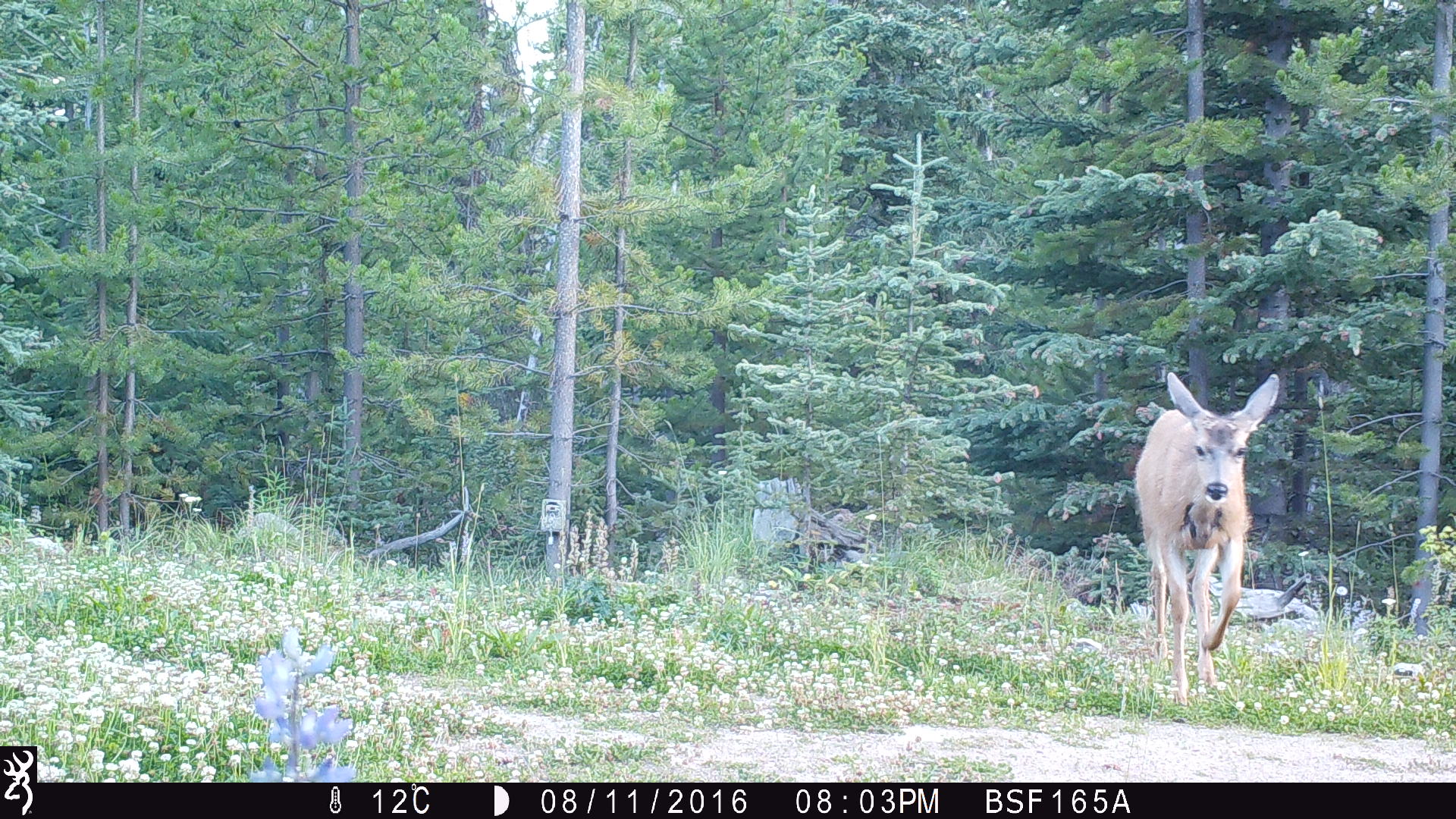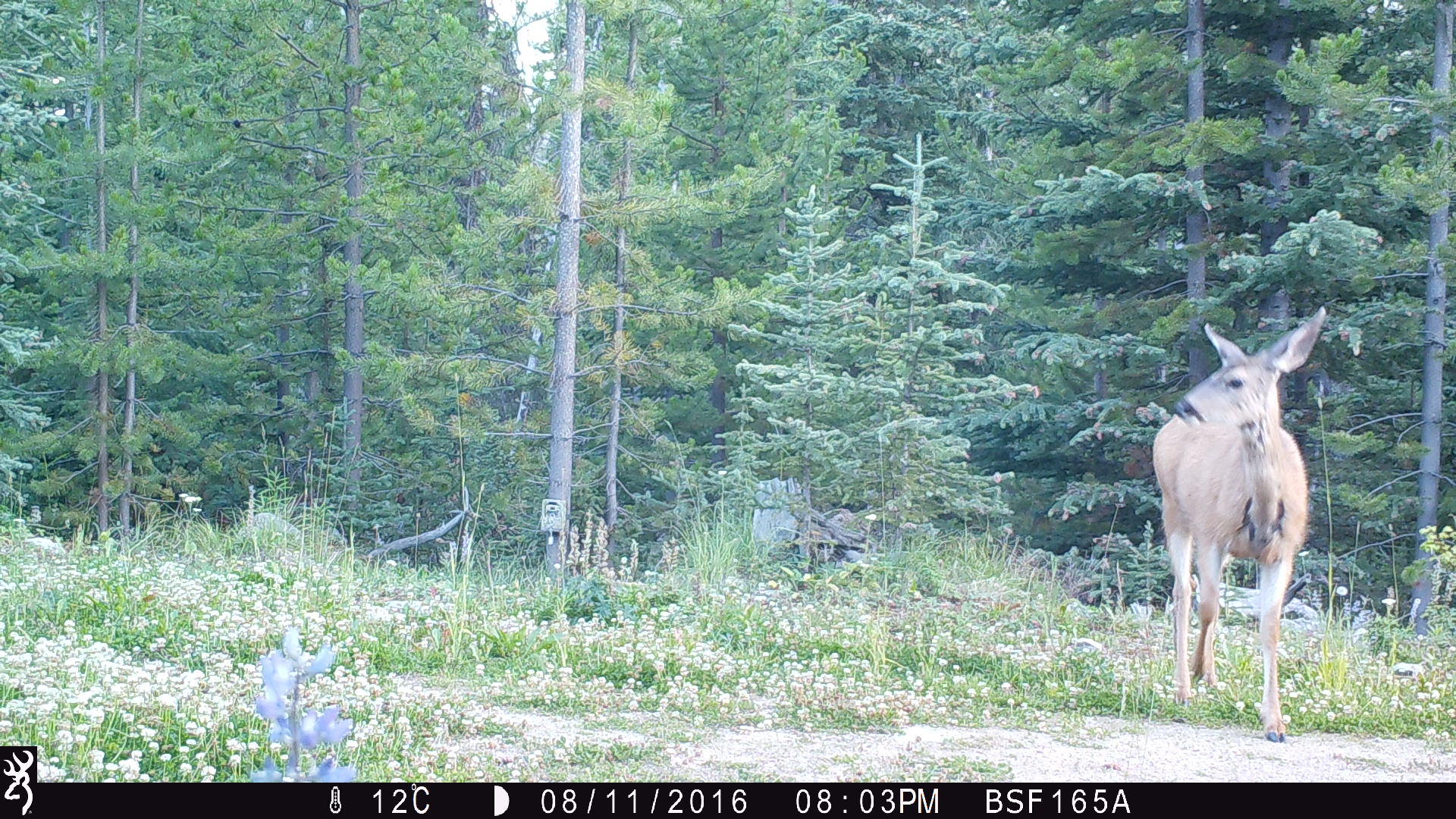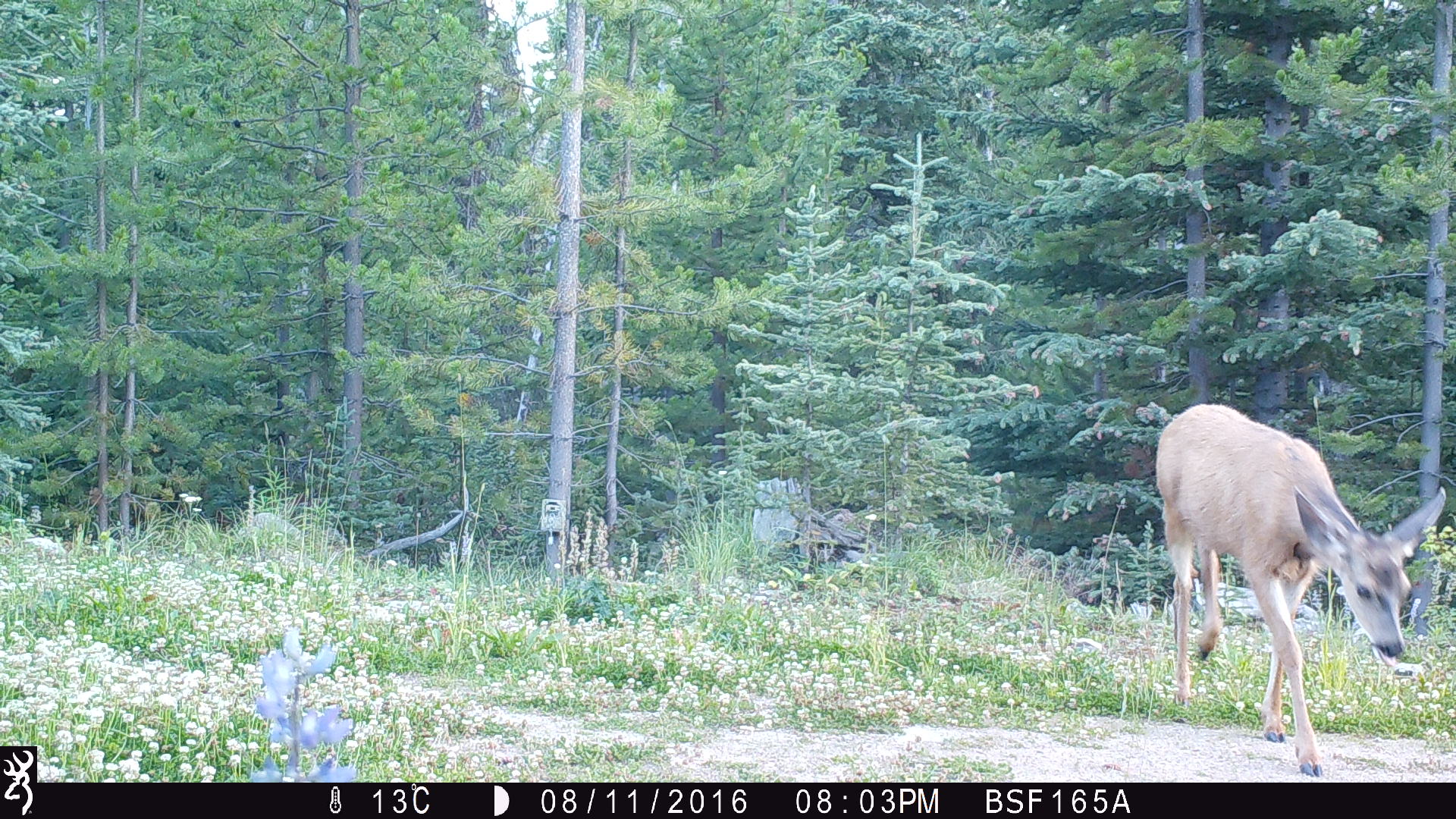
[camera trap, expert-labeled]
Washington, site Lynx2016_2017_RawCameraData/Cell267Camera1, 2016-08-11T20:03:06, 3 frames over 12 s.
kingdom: Animalia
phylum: Chordata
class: Mammalia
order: Artiodactyla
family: Cervidae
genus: Odocoileus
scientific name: Odocoileus hemionus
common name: mule deer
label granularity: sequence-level